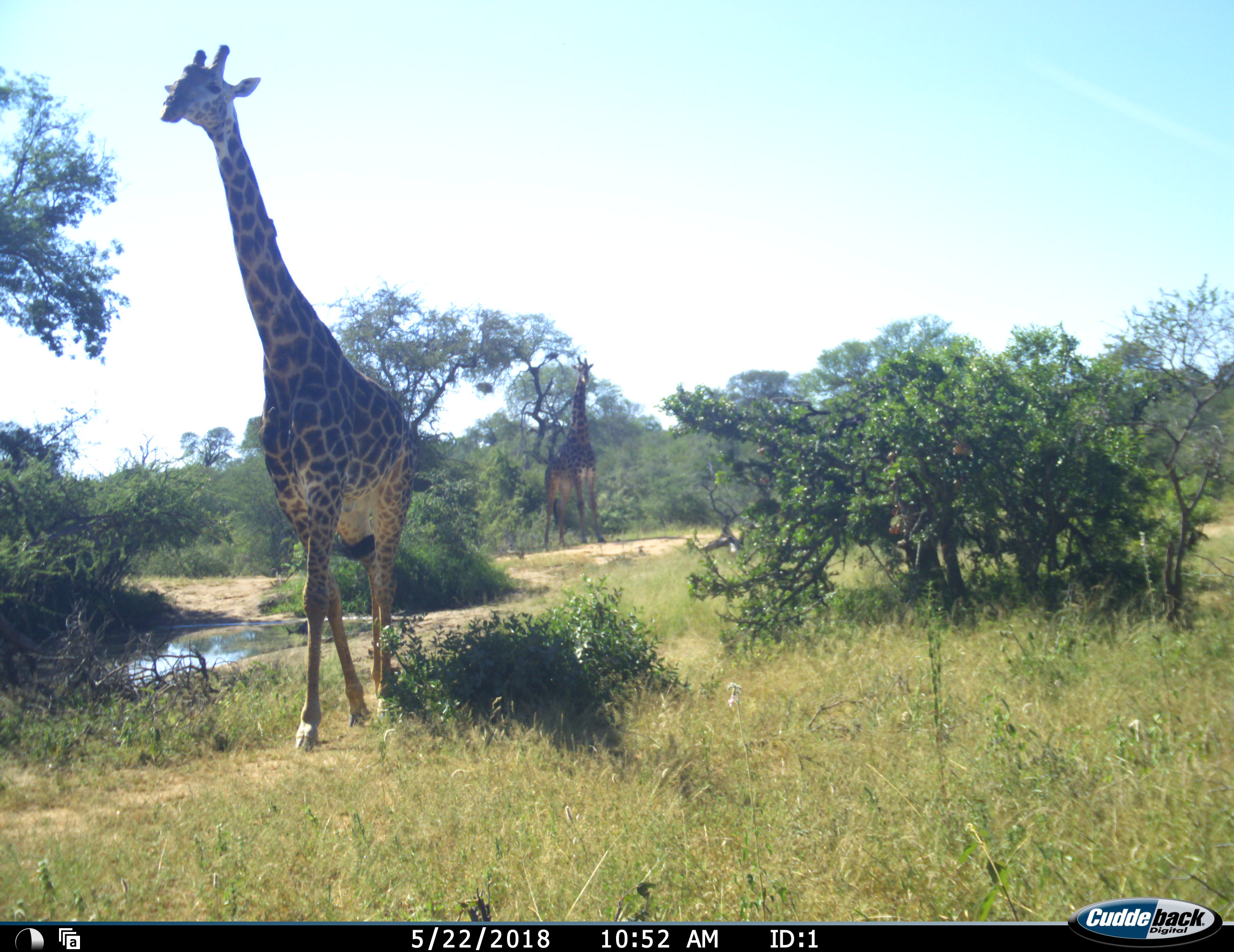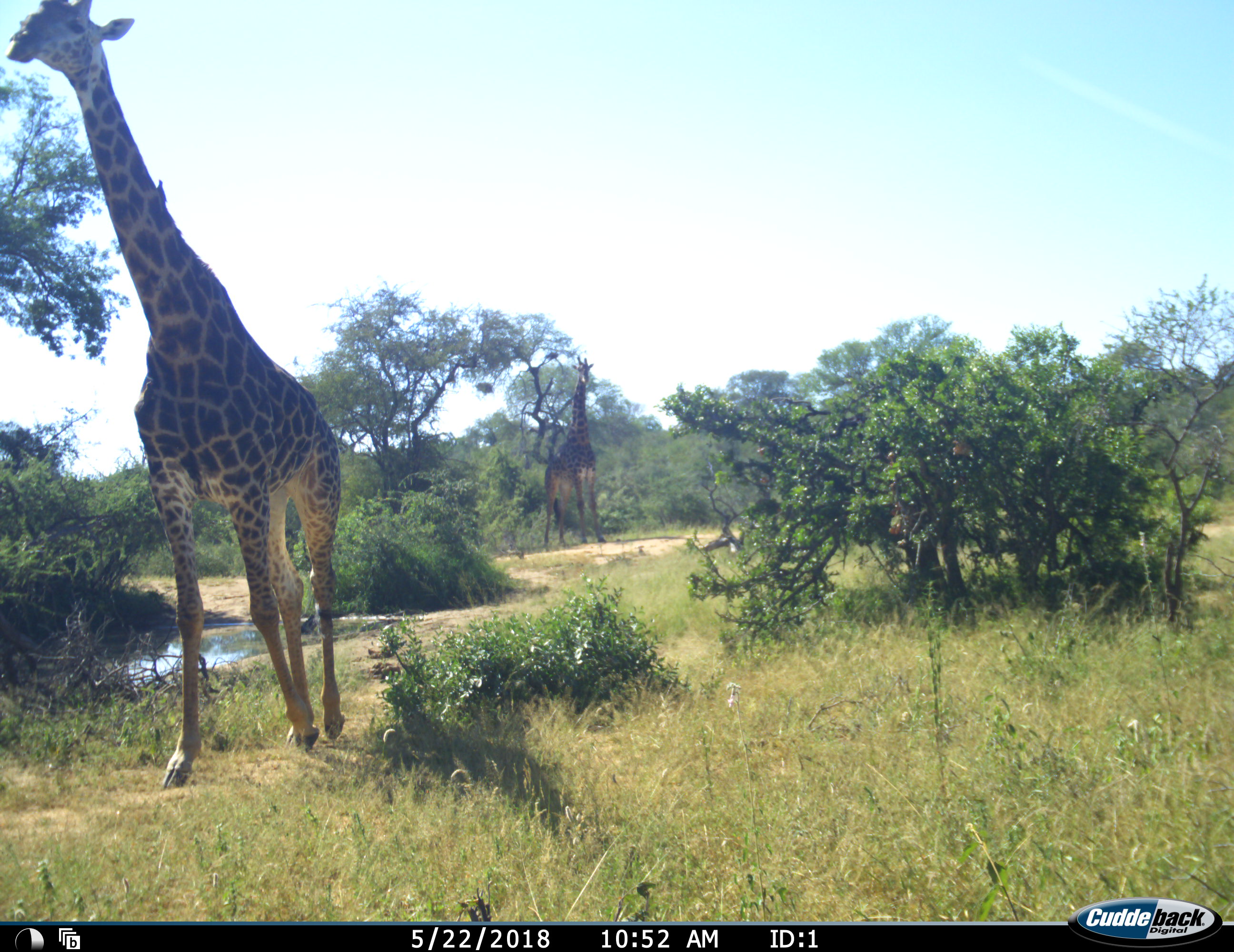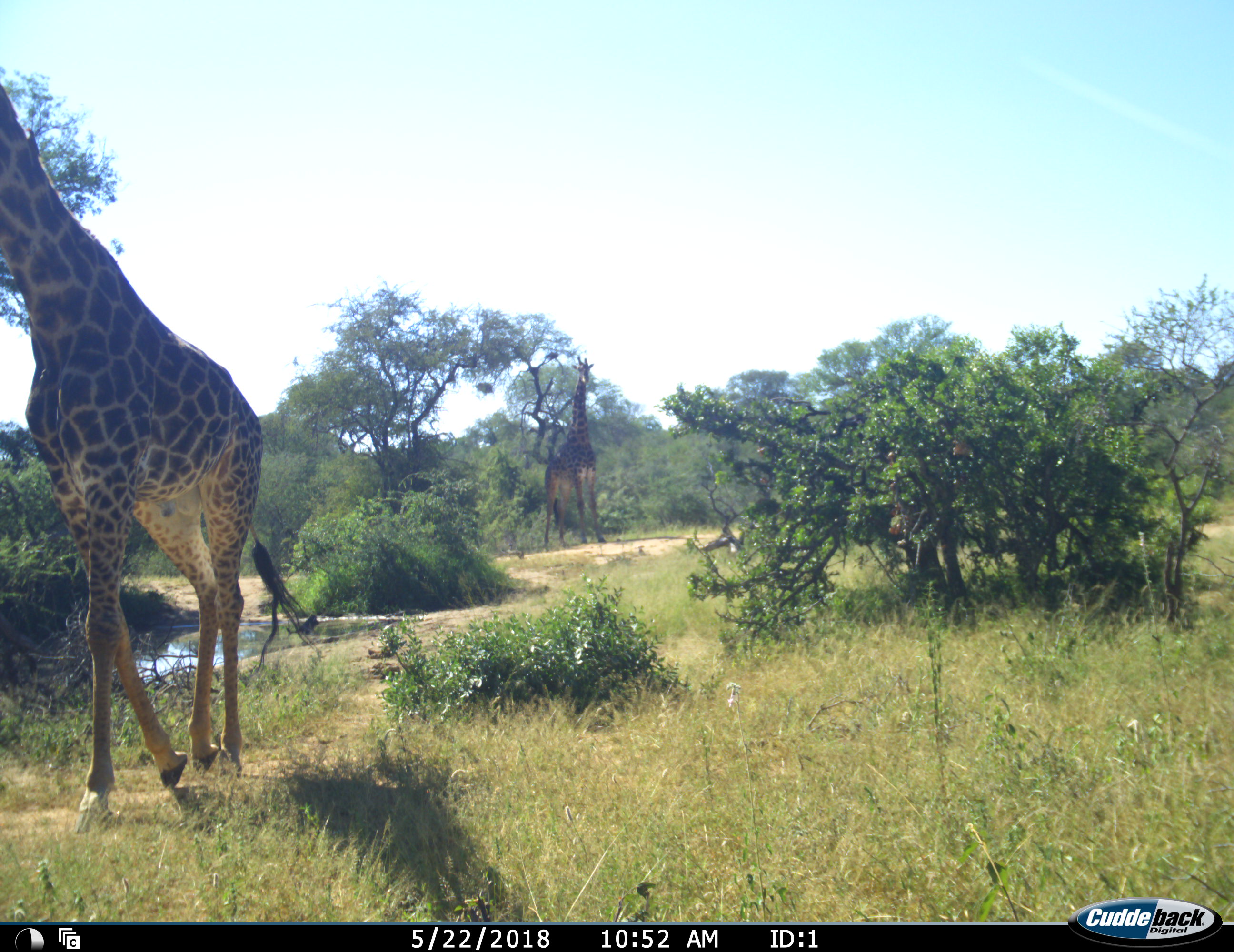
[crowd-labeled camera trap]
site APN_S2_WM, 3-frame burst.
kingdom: Animalia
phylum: Chordata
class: Mammalia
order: Artiodactyla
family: Giraffidae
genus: Giraffa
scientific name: Giraffa camelopardalis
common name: giraffe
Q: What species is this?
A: Giraffe (Giraffa camelopardalis).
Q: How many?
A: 2.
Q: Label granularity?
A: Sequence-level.